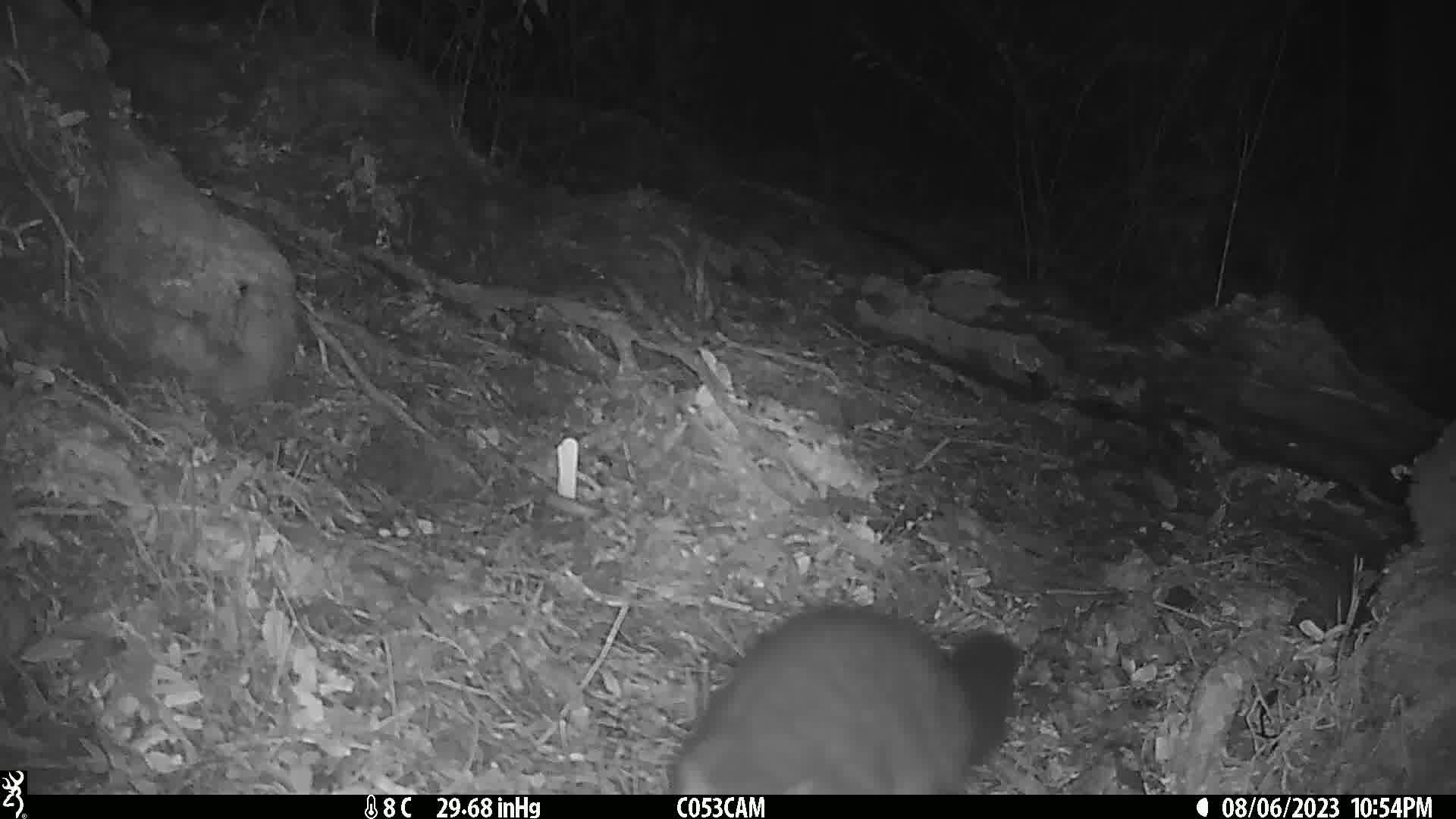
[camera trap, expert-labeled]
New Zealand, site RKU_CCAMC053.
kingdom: Animalia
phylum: Chordata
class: Mammalia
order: Diprotodontia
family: Phalangeridae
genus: Trichosurus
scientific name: Trichosurus vulpecula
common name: common brushtail possum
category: possum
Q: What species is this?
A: Possum (common brushtail possum) (Trichosurus vulpecula).